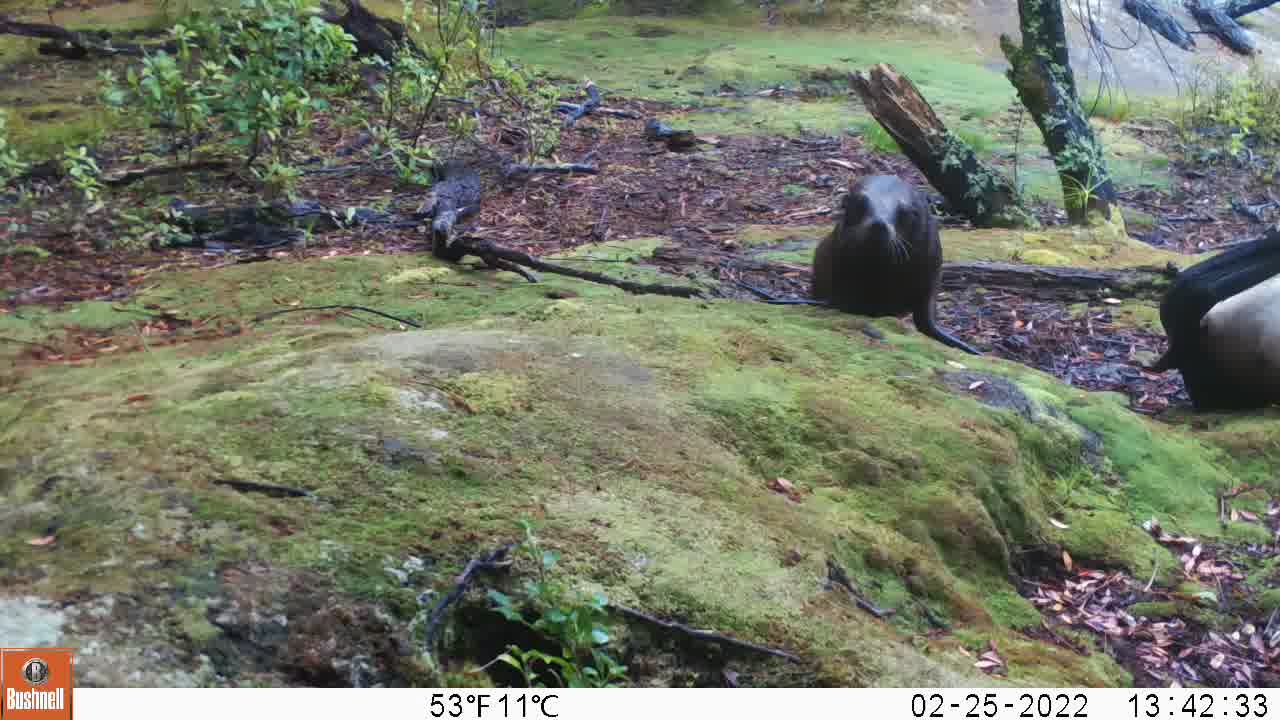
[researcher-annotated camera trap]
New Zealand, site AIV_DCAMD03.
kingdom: Animalia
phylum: Chordata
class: Mammalia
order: Carnivora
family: Otariidae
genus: Phocarctos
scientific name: Phocarctos hookeri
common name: new zealand sea lion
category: sealion